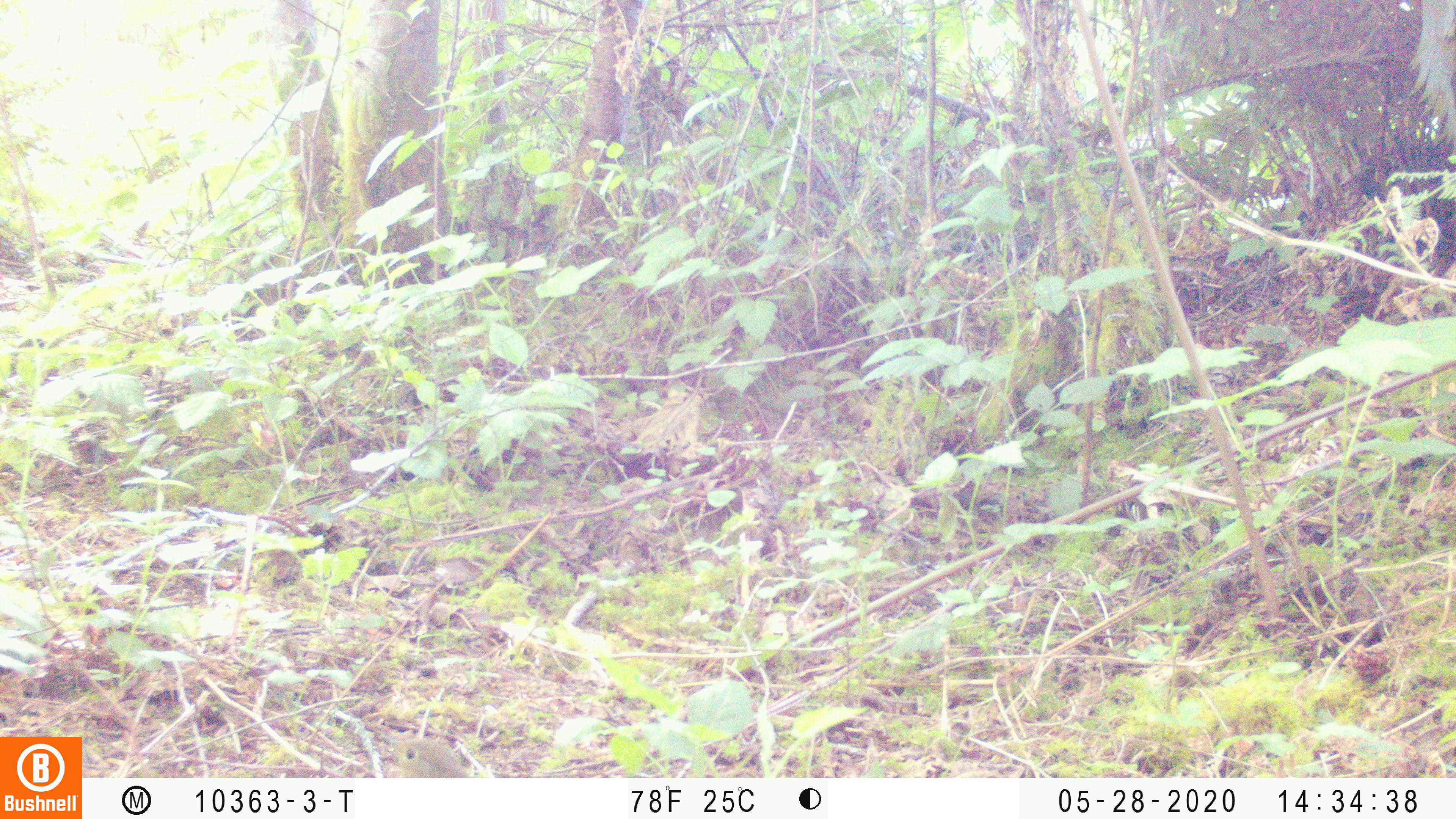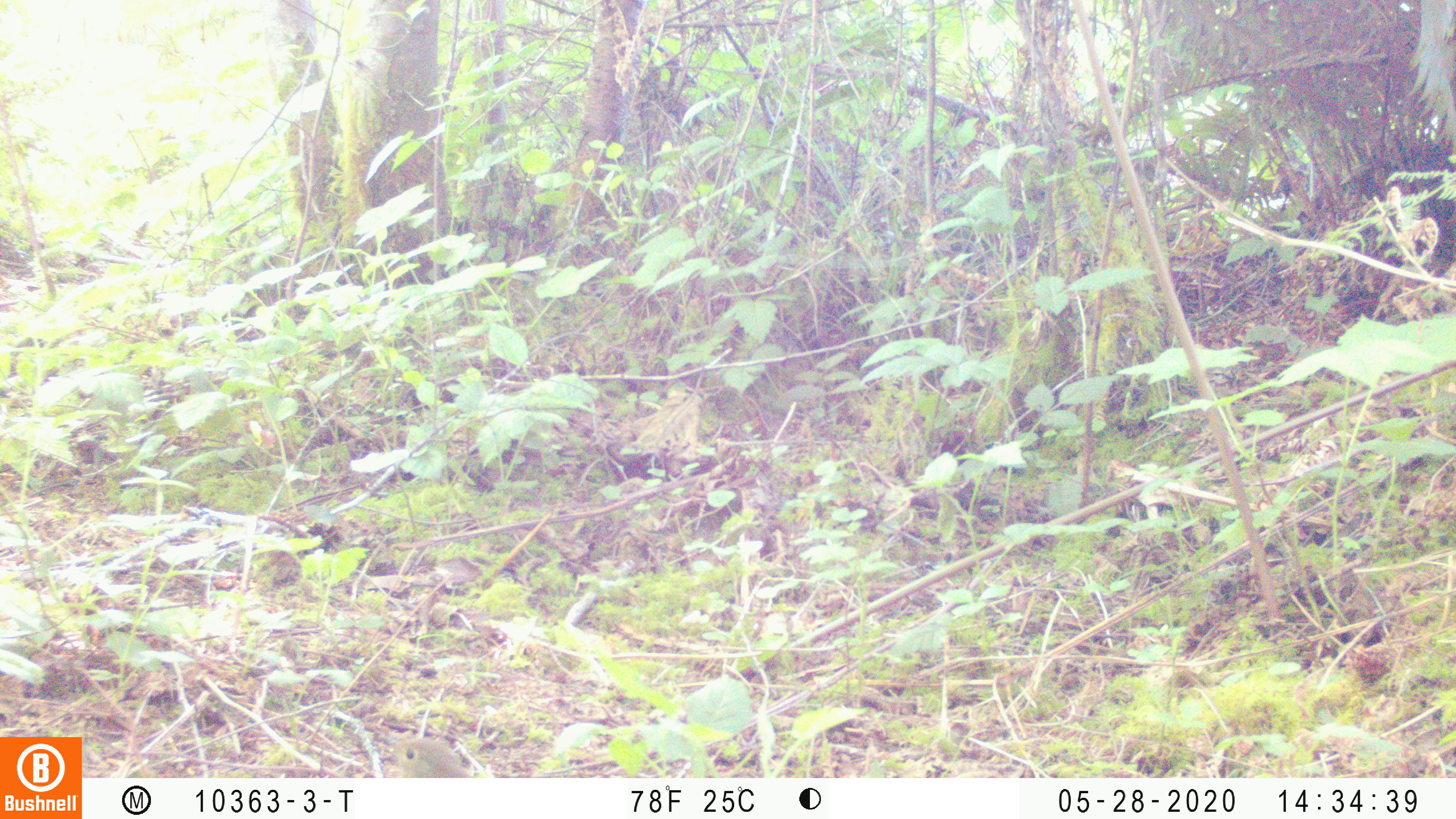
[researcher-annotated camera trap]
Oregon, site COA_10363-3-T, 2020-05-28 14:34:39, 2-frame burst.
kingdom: Animalia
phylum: Chordata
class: Aves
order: Passeriformes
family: Turdidae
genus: Catharus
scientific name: Catharus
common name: brown thrushes and nightingale-thrushes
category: catharus species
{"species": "catharus species (brown thrushes and nightingale-thrushes) (Catharus)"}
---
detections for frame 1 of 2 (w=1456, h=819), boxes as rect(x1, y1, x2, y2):
catharus species: rect(379, 731, 469, 777)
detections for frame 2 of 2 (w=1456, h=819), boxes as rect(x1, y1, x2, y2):
catharus species: rect(374, 731, 471, 776)